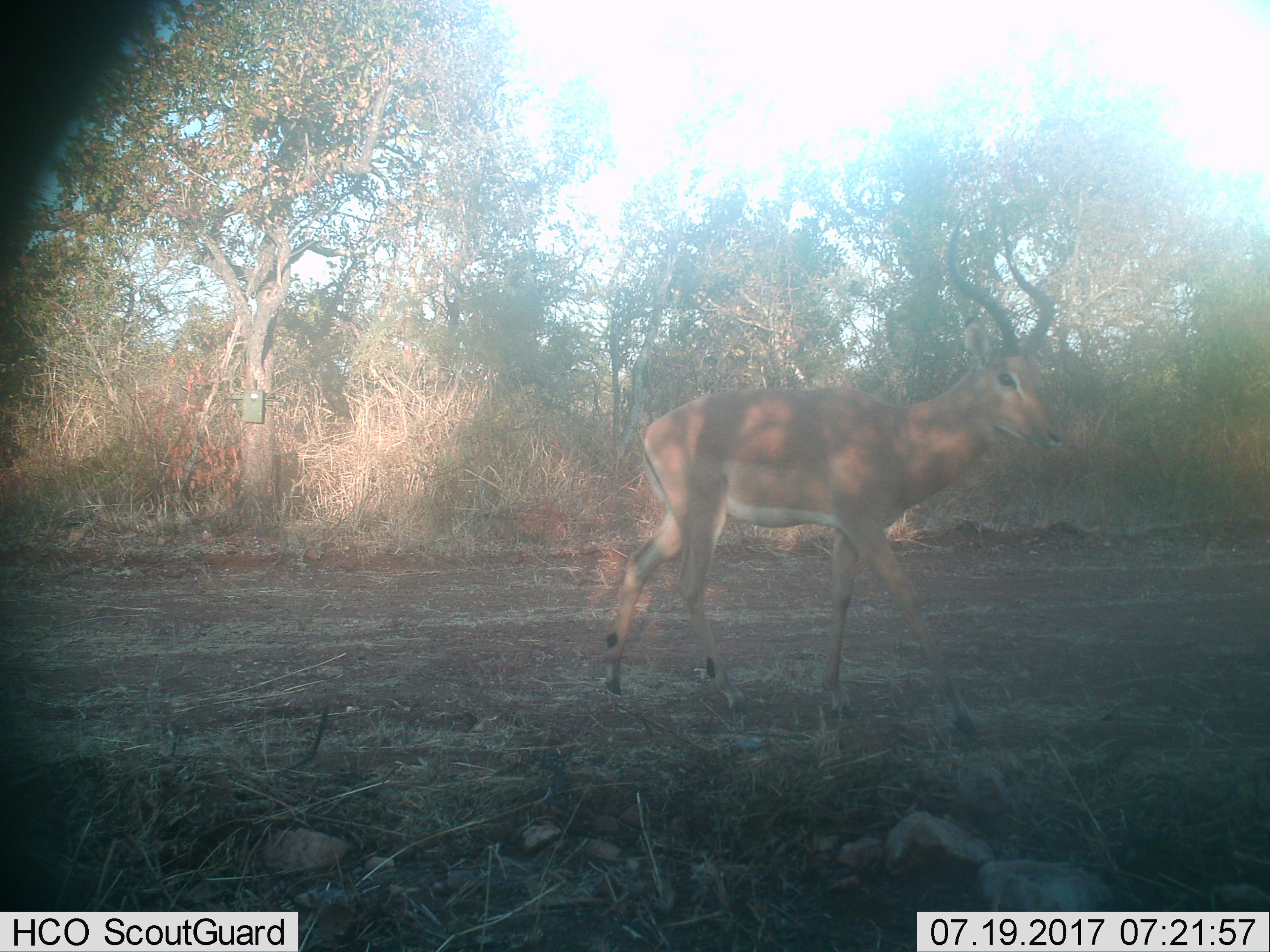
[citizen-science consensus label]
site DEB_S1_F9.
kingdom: Animalia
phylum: Chordata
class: Mammalia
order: Artiodactyla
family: Bovidae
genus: Aepyceros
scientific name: Aepyceros melampus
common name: impala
Impala (Aepyceros melampus), count 1. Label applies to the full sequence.